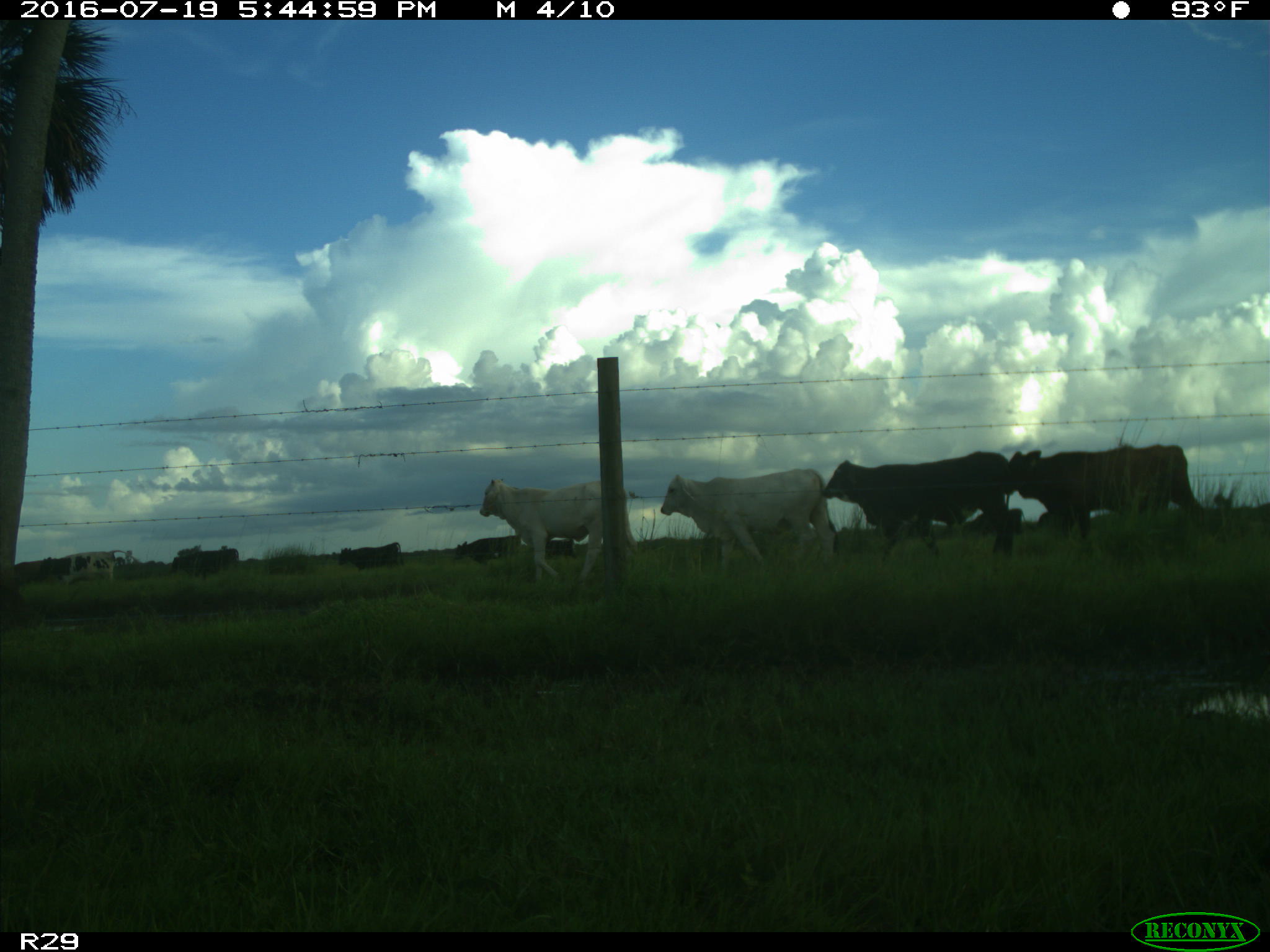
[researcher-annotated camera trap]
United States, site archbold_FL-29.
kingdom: Animalia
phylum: Chordata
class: Mammalia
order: Artiodactyla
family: Bovidae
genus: Bos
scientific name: Bos taurus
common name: domestic cow